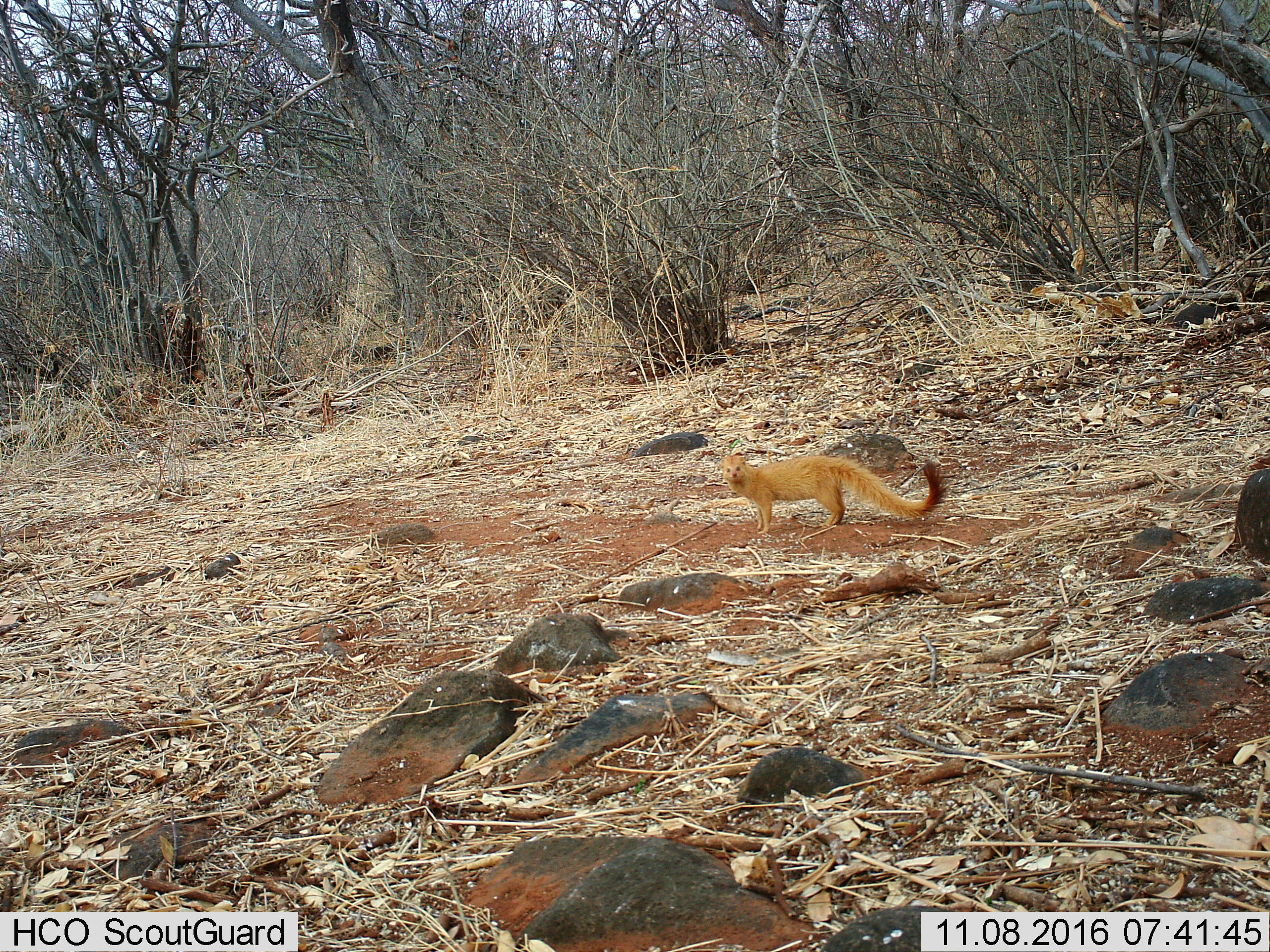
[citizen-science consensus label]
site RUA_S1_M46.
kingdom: Animalia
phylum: Chordata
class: Mammalia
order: Carnivora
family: Herpestidae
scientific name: Herpestidae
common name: mongoose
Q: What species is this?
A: Mongoose (Herpestidae).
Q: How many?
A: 1.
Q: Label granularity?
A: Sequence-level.